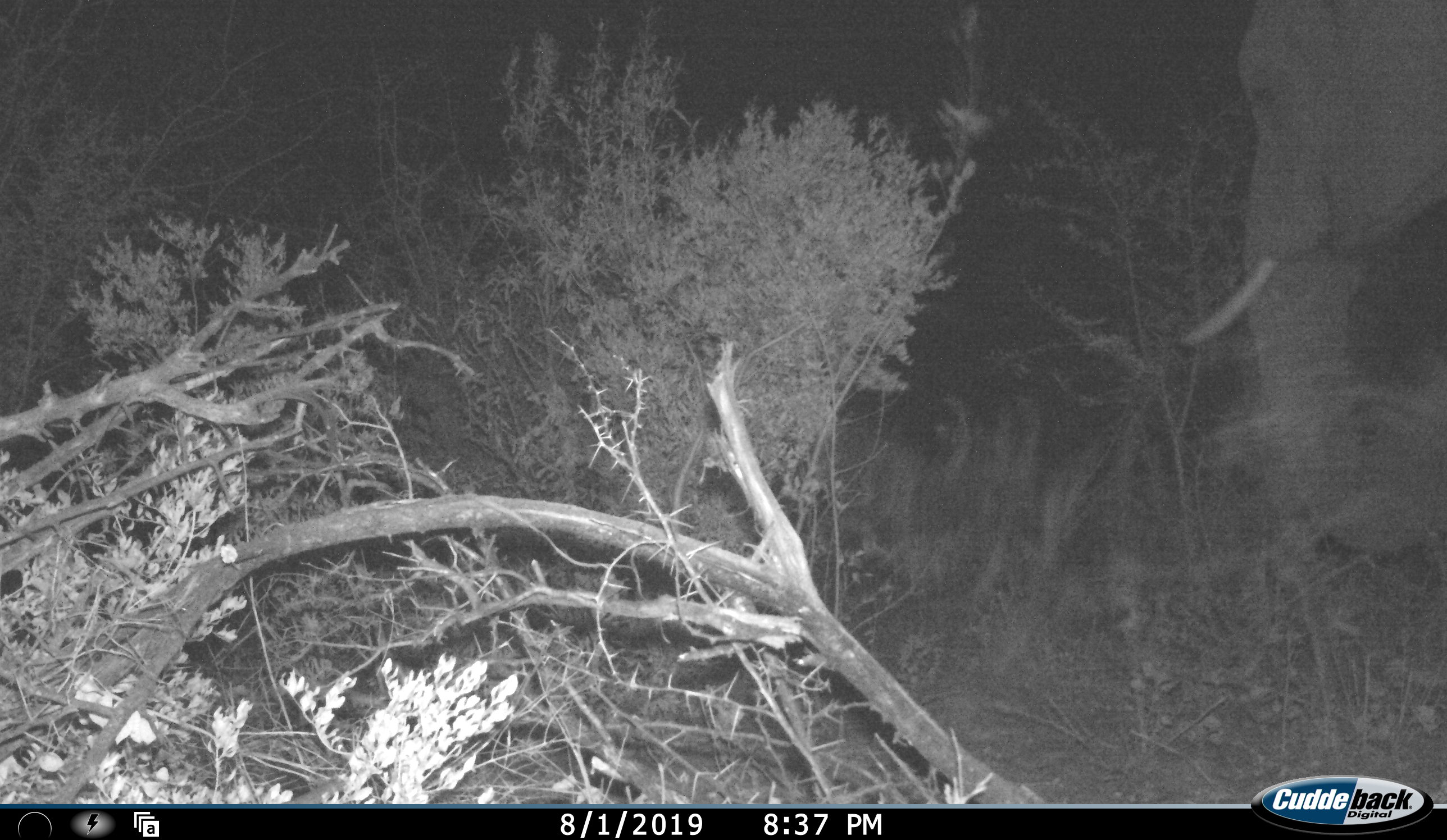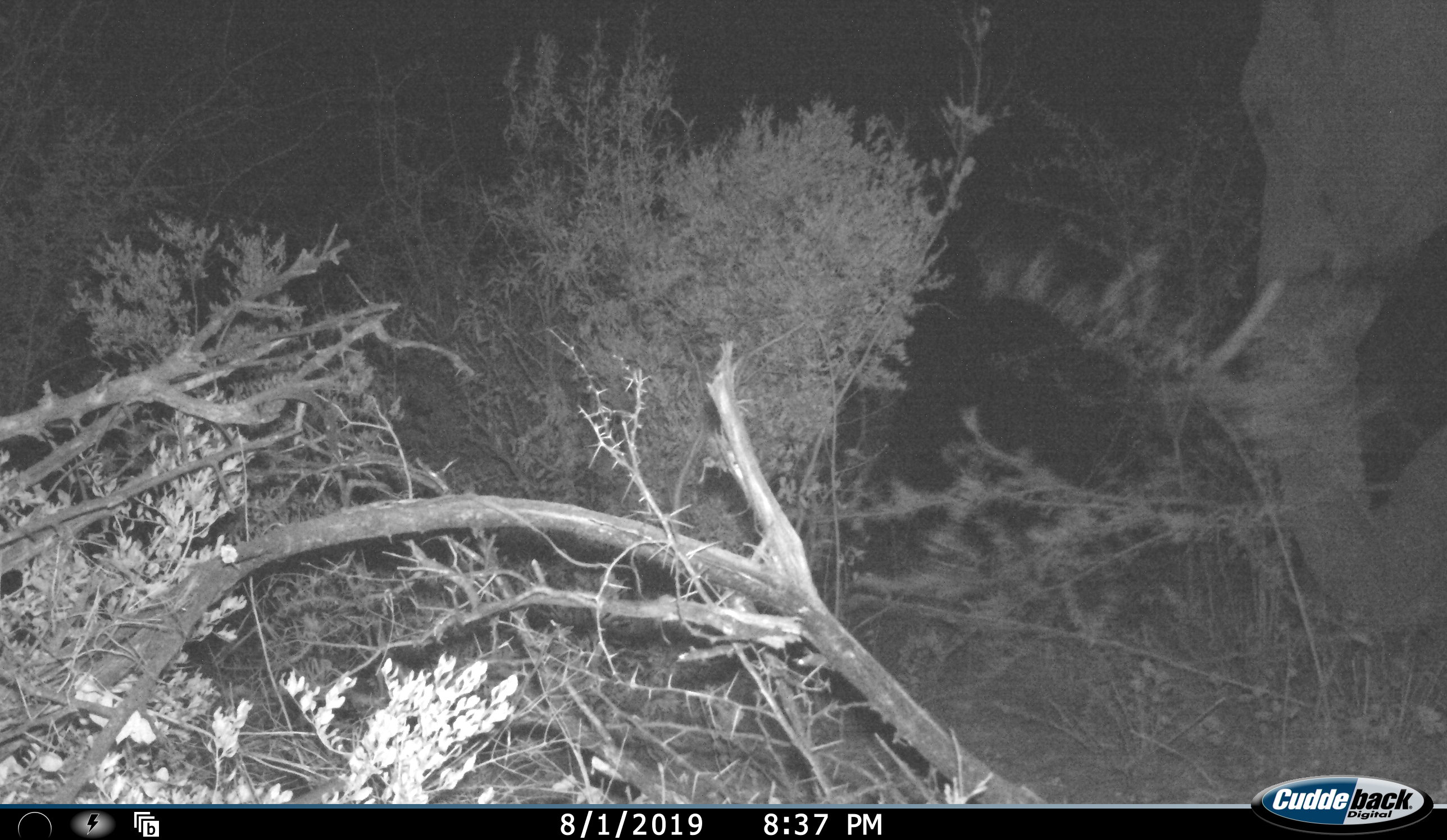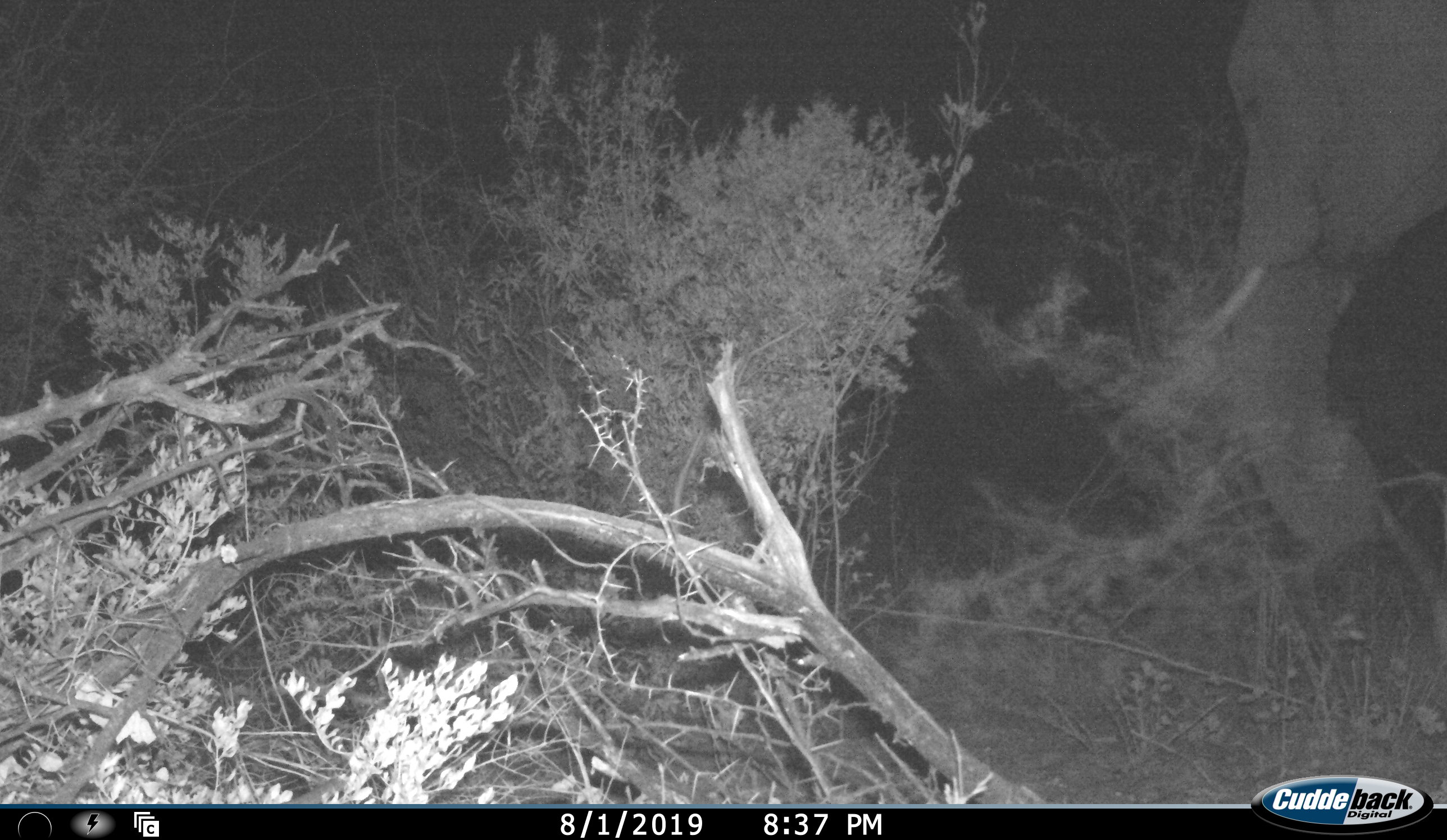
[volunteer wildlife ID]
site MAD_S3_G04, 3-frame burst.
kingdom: Animalia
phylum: Chordata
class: Mammalia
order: Proboscidea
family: Elephantidae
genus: Loxodonta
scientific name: Loxodonta africana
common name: african bush elephant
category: elephant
Elephant (african bush elephant) (Loxodonta africana), count 1. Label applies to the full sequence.